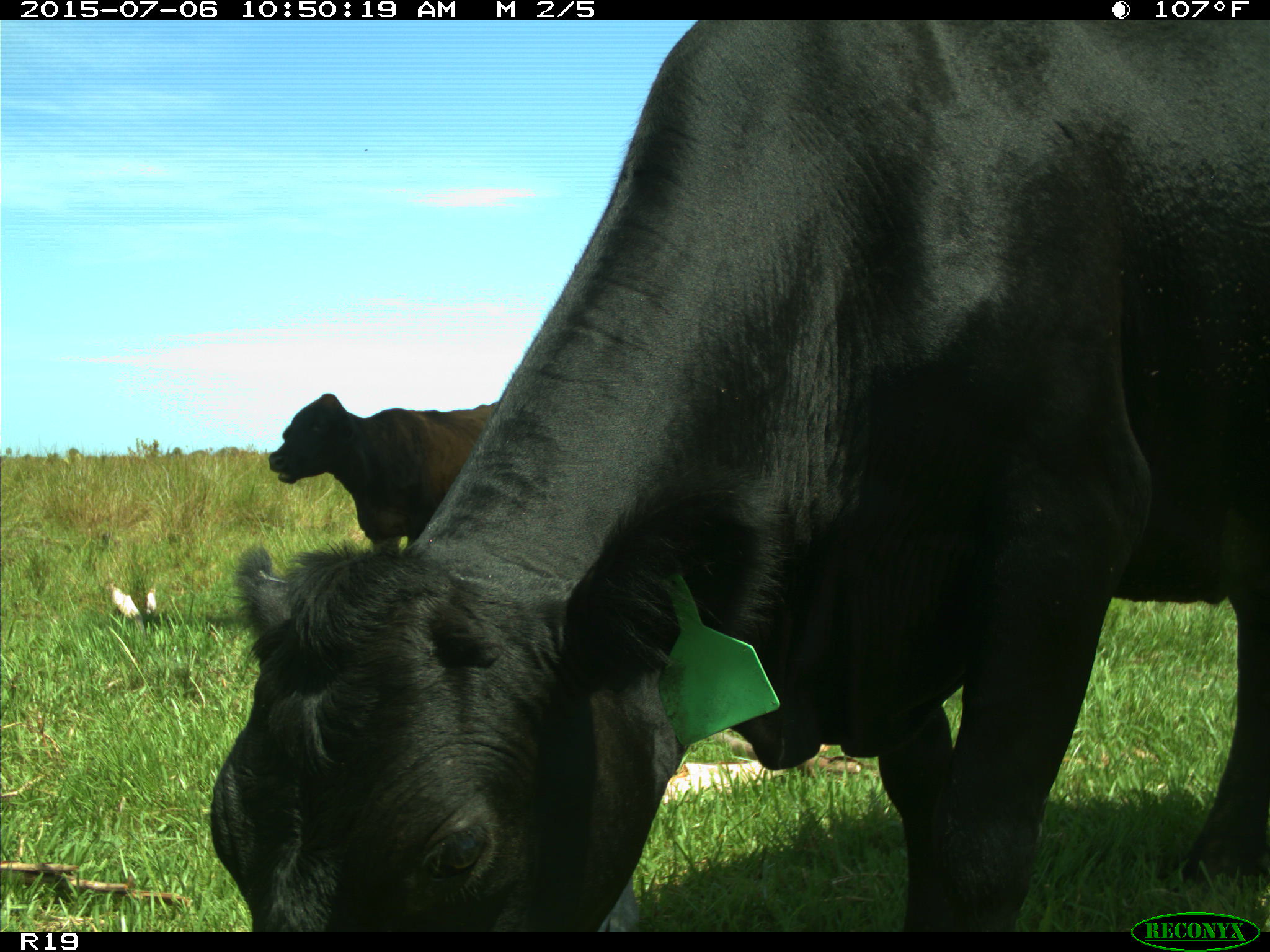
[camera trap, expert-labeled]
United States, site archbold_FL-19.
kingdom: Animalia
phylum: Chordata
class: Mammalia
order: Artiodactyla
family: Bovidae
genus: Bos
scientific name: Bos taurus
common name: domestic cow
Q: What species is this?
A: Bos taurus (domestic cow).